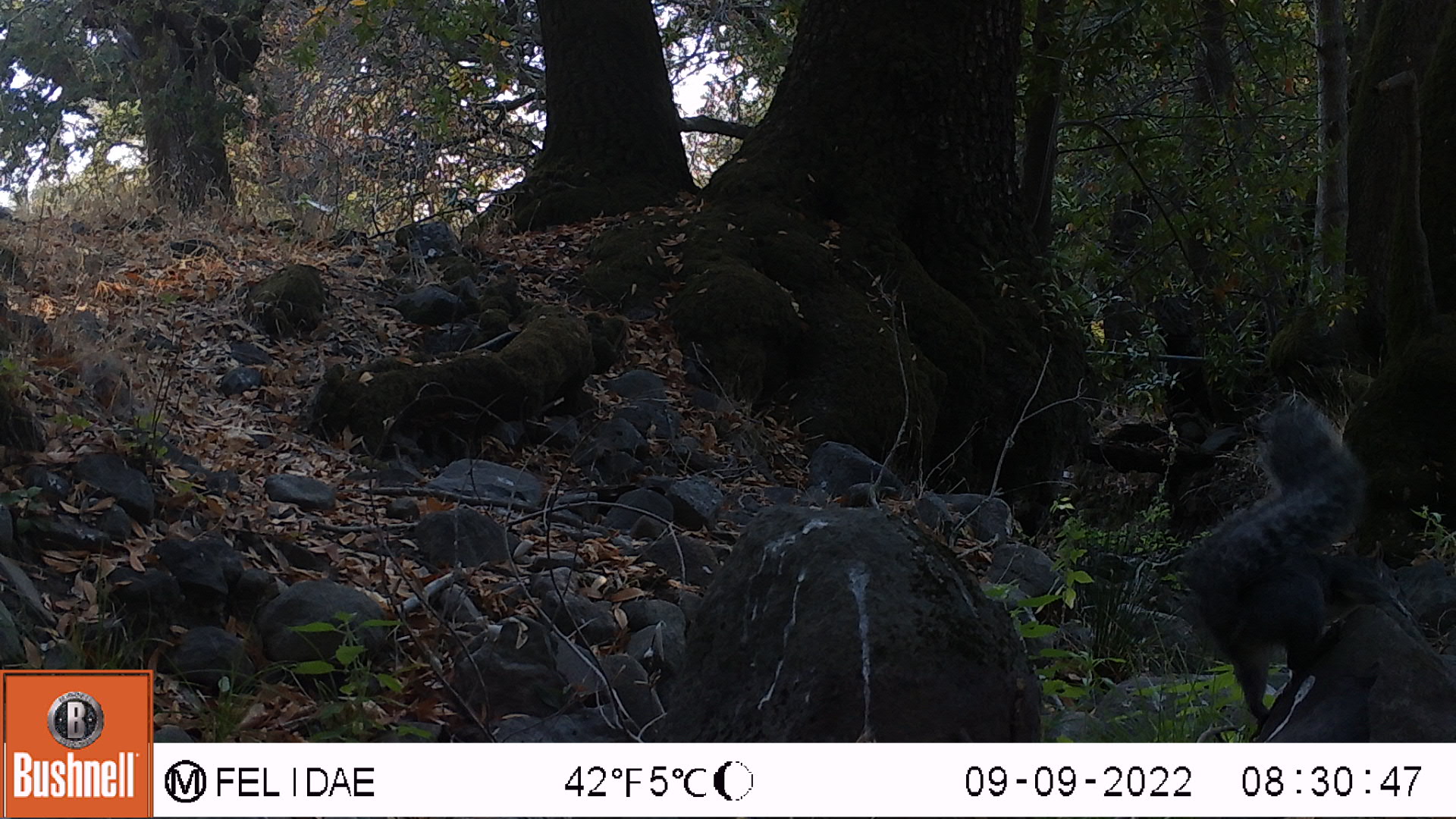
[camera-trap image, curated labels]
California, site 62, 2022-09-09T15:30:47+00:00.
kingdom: Animalia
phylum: Chordata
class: Mammalia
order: Rodentia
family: Sciuridae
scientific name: Sciuridae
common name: squirrel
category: unknown squirrel